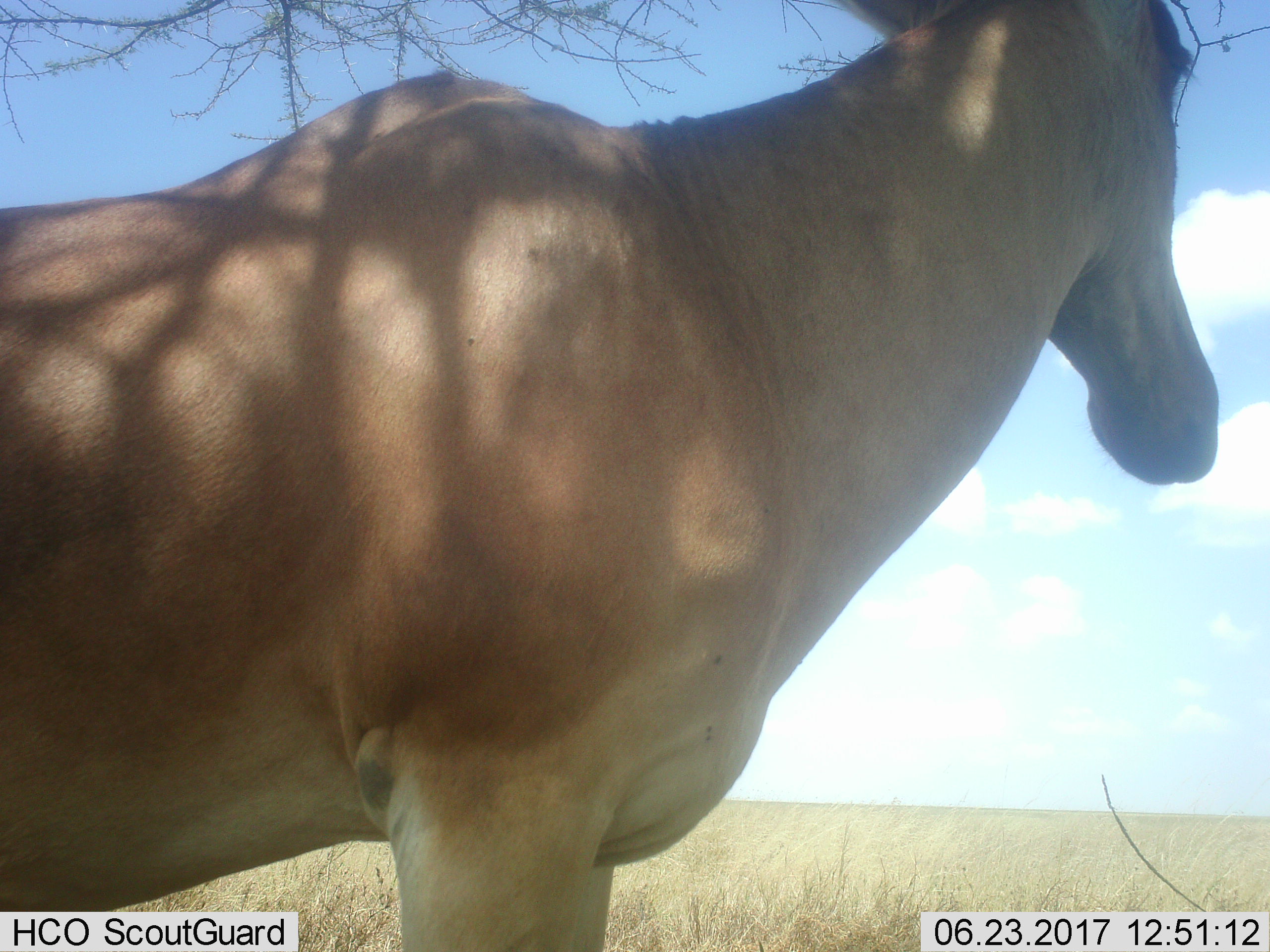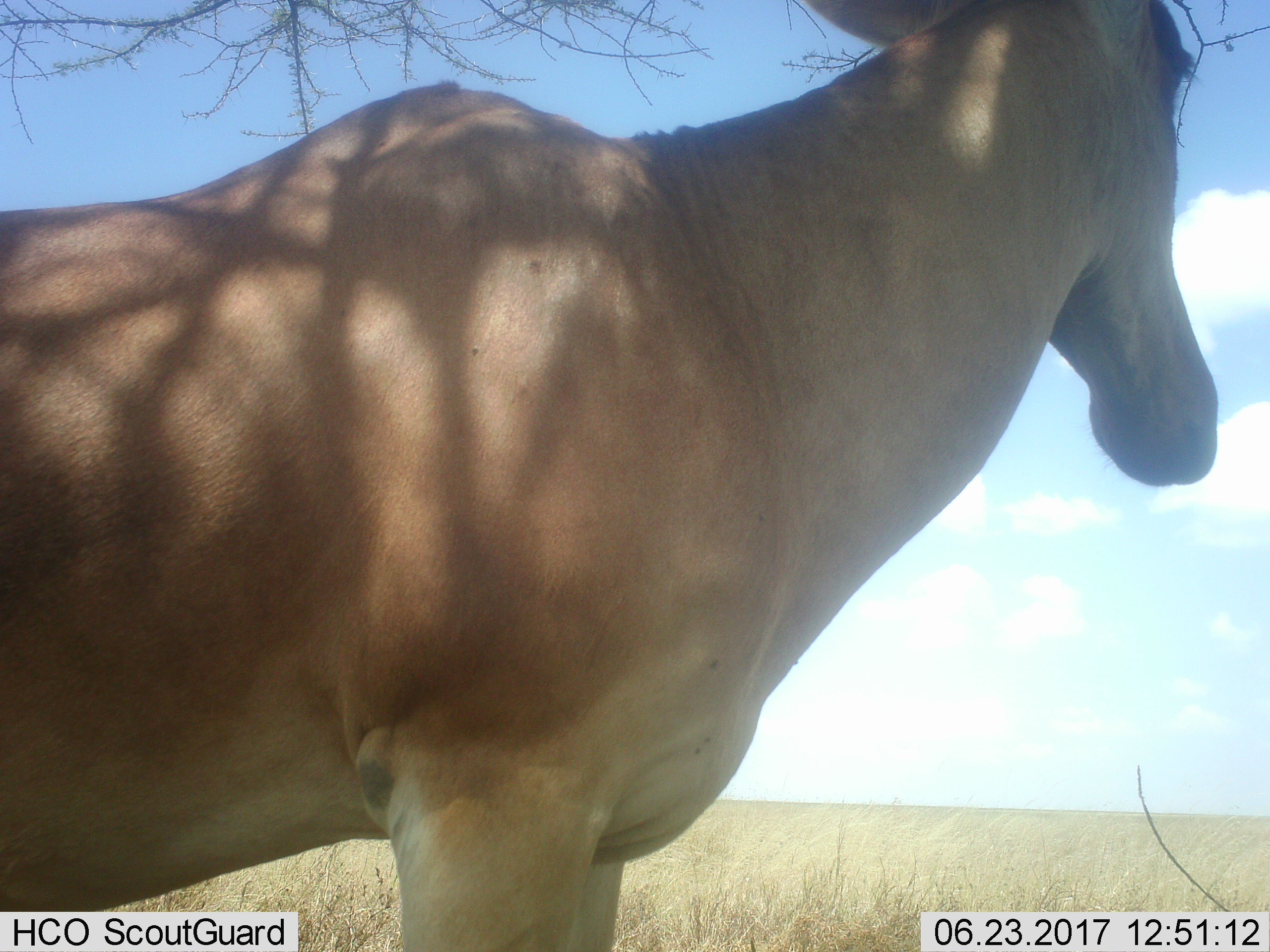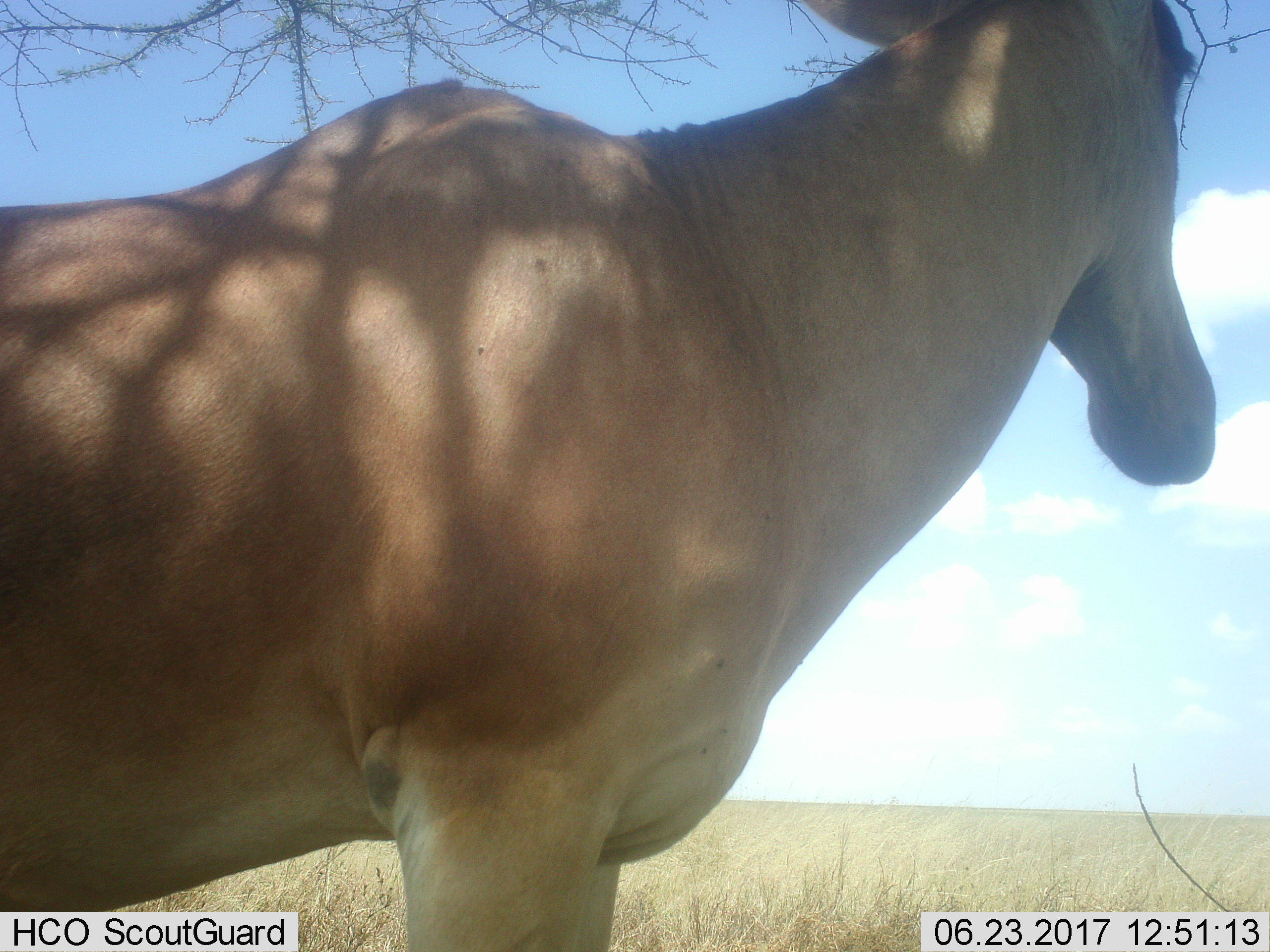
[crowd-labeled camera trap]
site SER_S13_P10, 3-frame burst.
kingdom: Animalia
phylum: Chordata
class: Mammalia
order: Artiodactyla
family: Bovidae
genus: Alcelaphus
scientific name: Alcelaphus buselaphus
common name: hartebeest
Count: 1.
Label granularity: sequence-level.